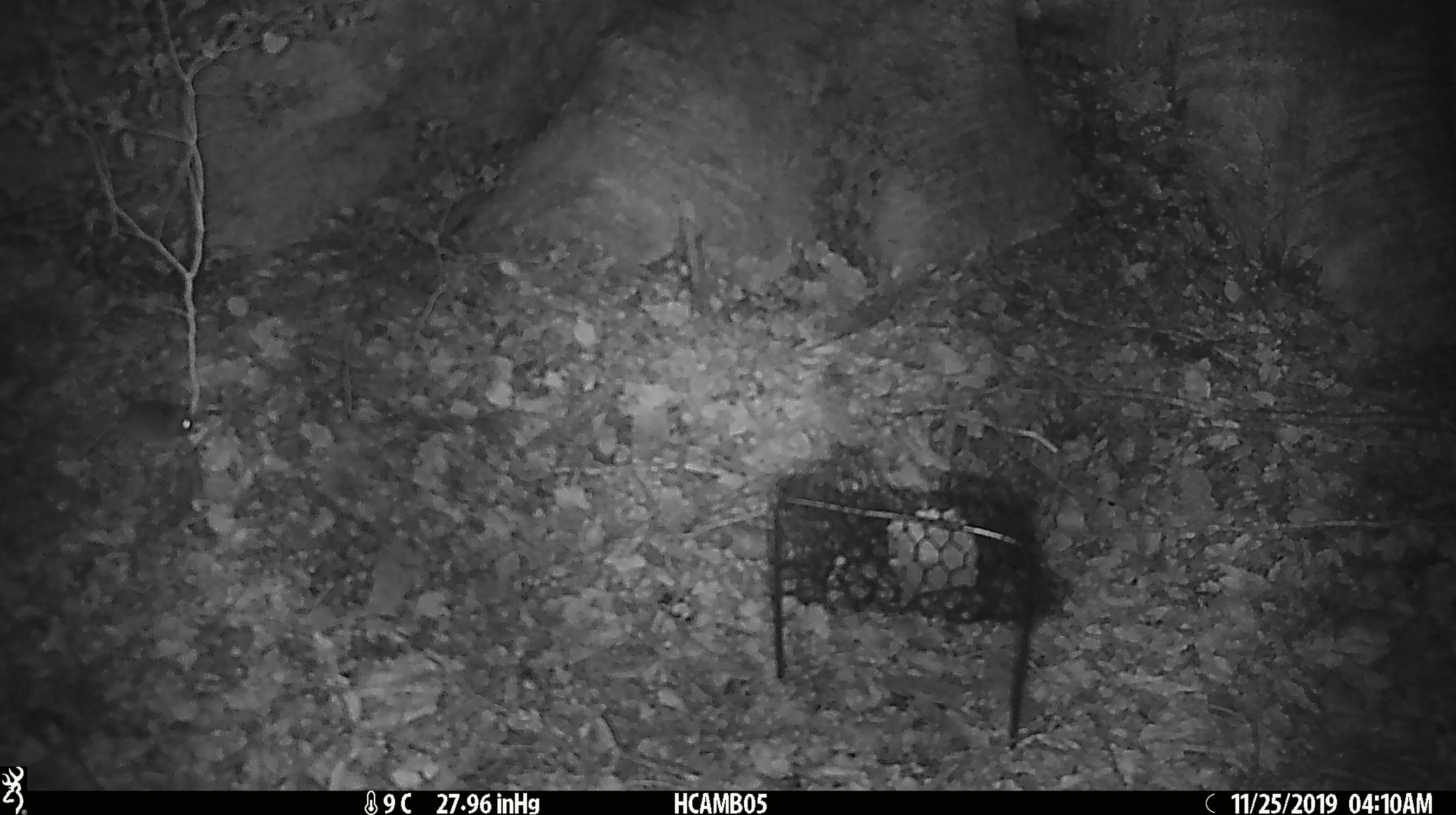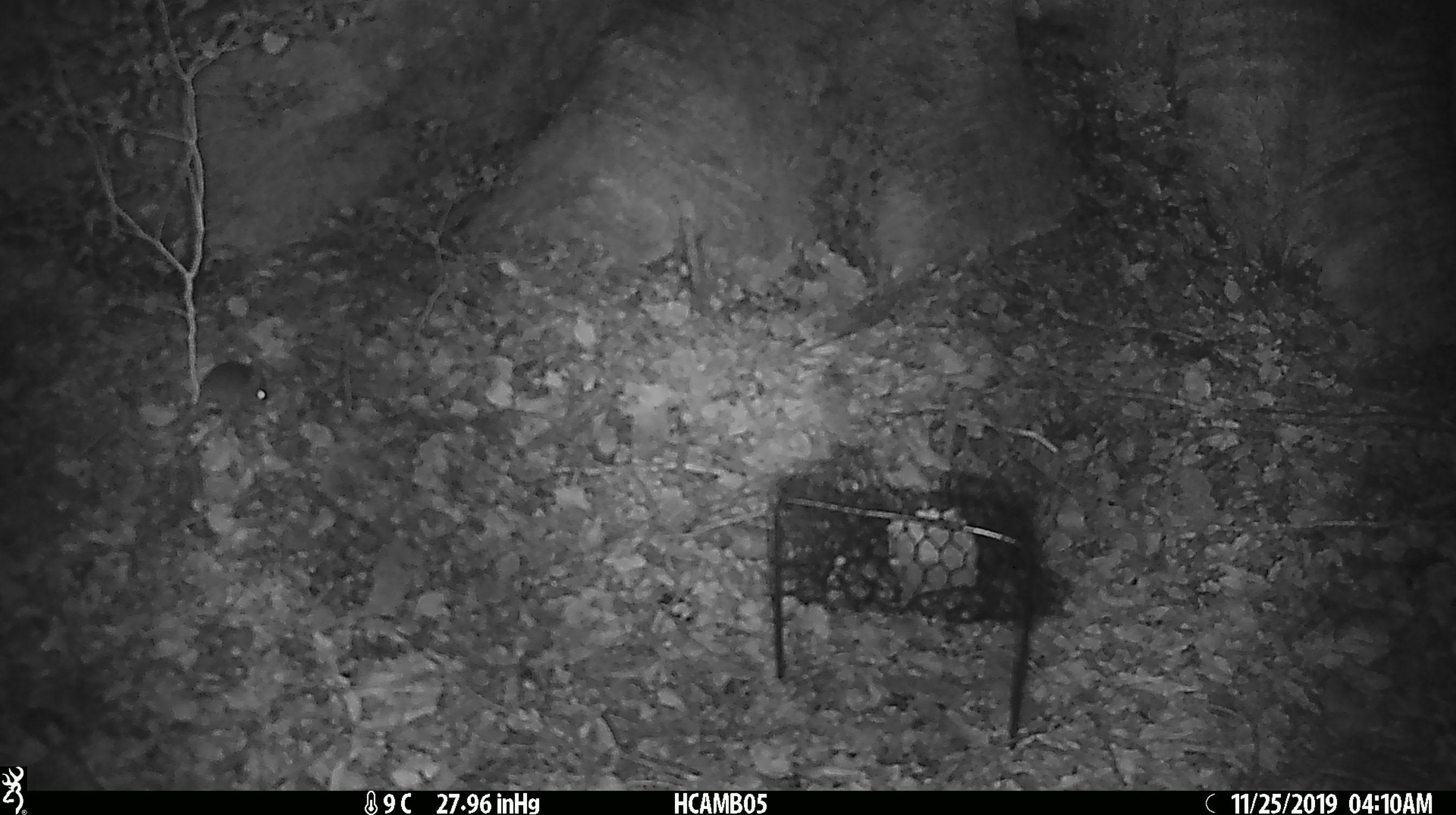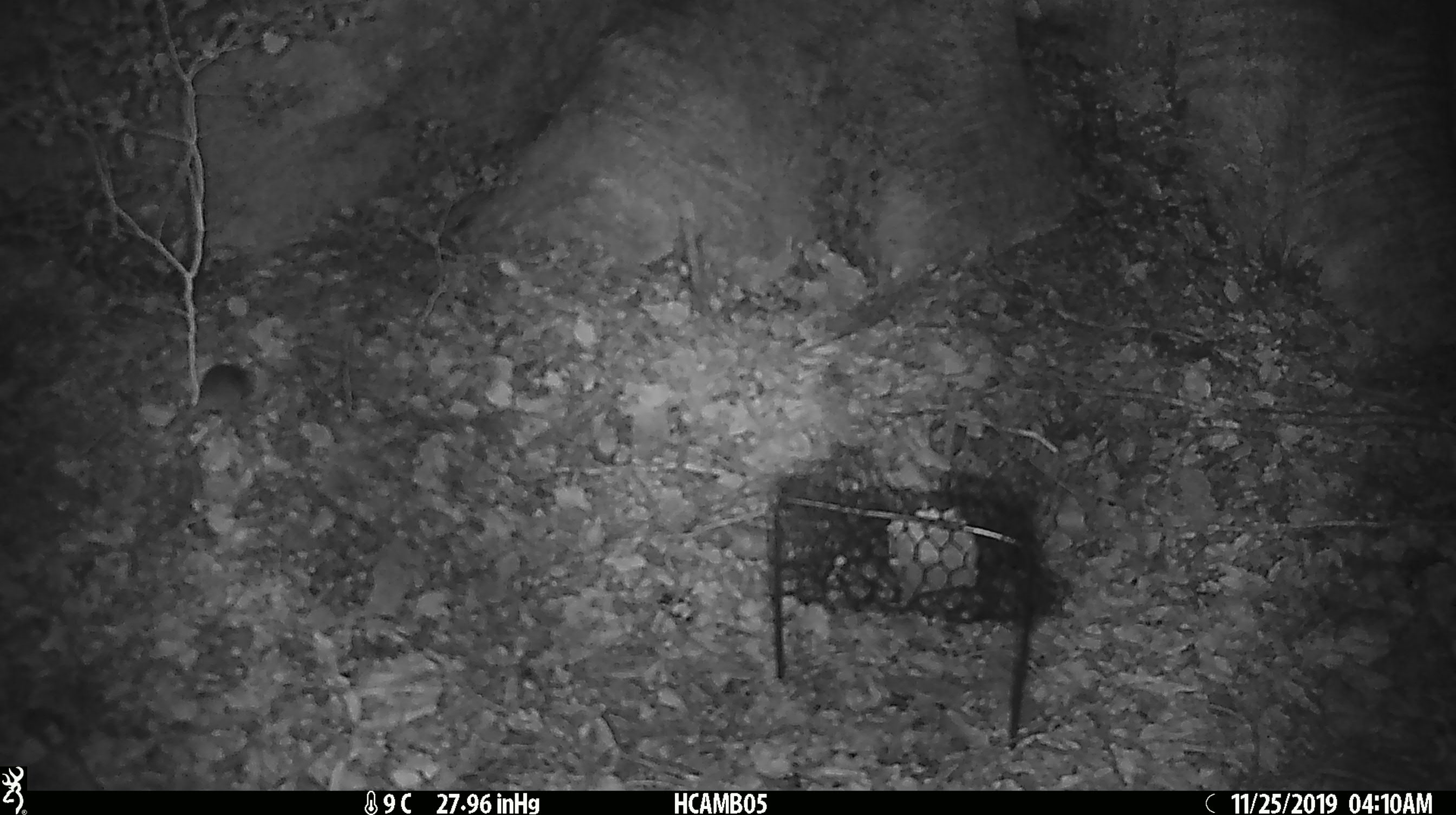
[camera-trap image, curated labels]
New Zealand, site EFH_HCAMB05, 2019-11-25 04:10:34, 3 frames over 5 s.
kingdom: Animalia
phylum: Chordata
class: Mammalia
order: Rodentia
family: Muridae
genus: Mus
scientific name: Mus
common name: mouse